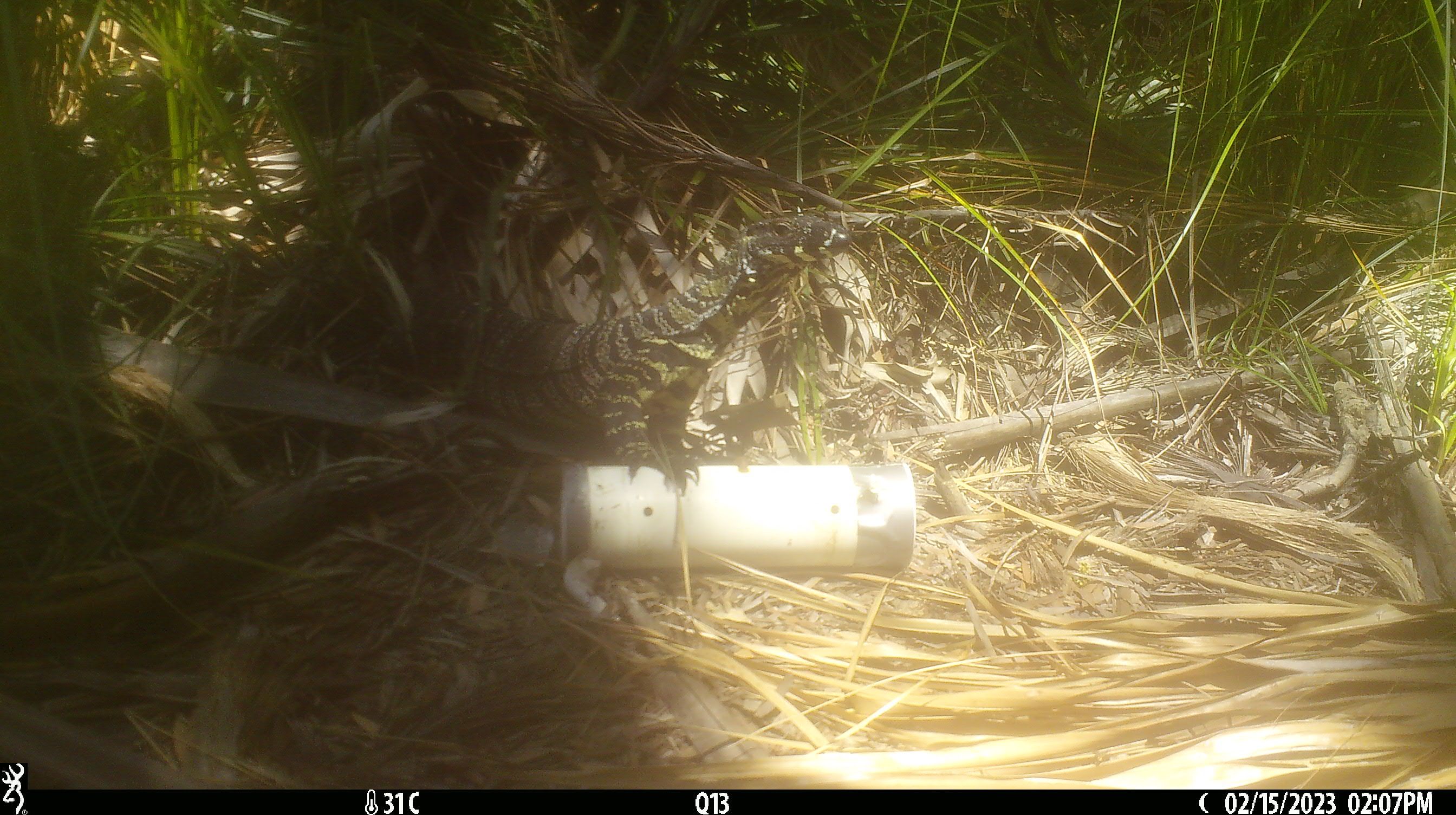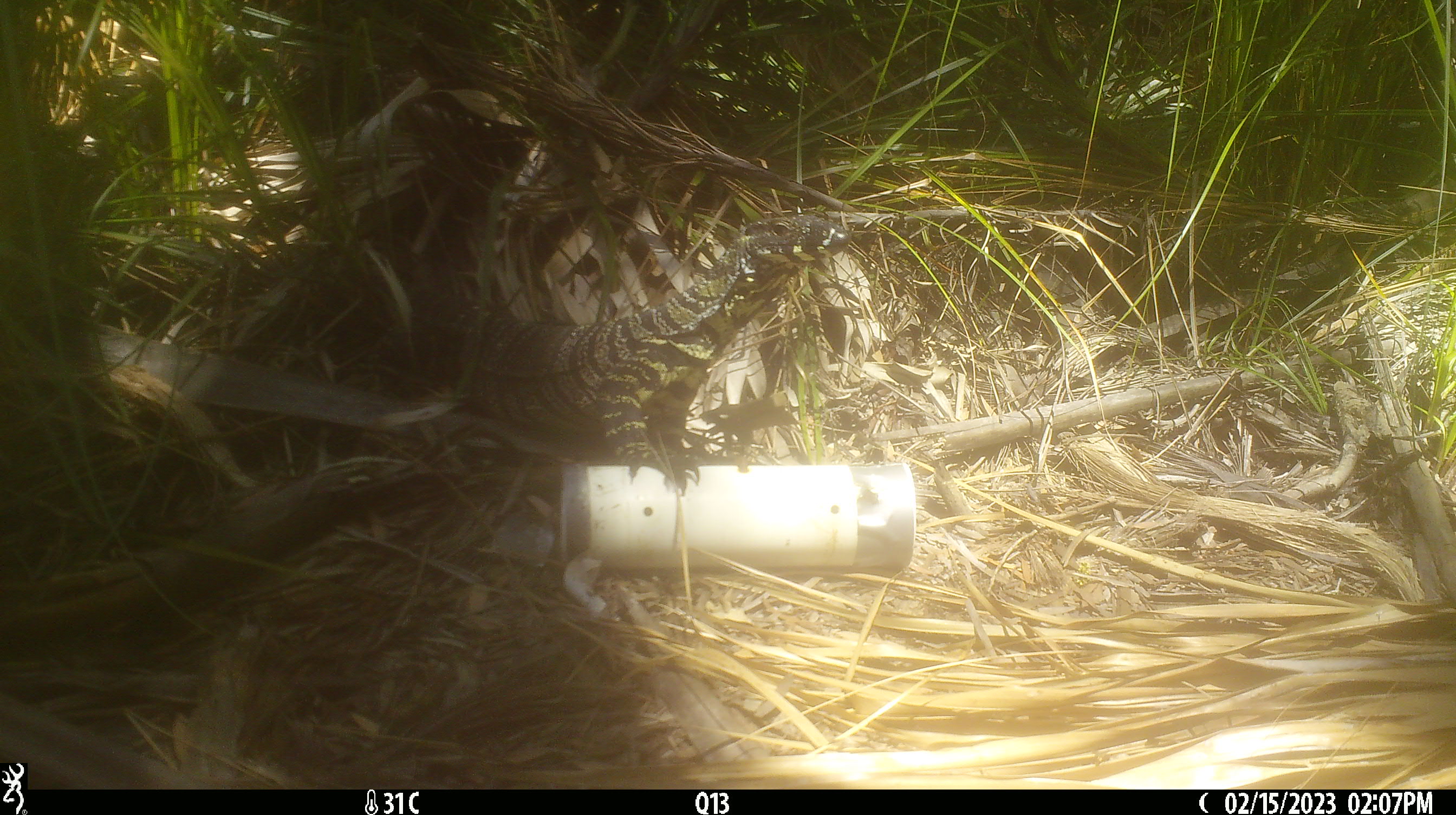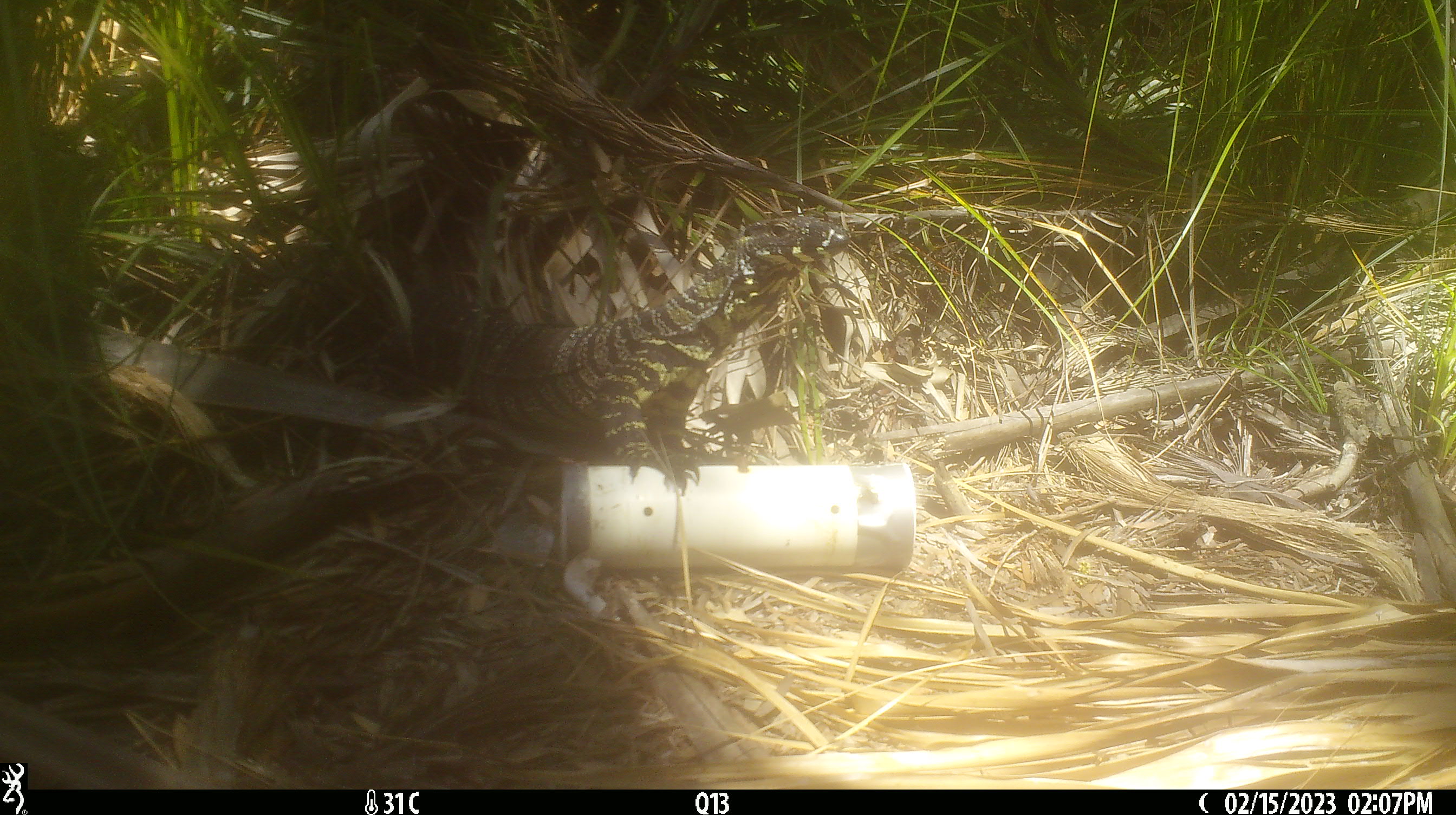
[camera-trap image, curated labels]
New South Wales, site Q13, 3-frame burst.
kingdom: Animalia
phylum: Chordata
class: Reptilia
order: Squamata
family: Varanidae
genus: Varanus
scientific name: Varanus varius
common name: lace monitor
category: goanna